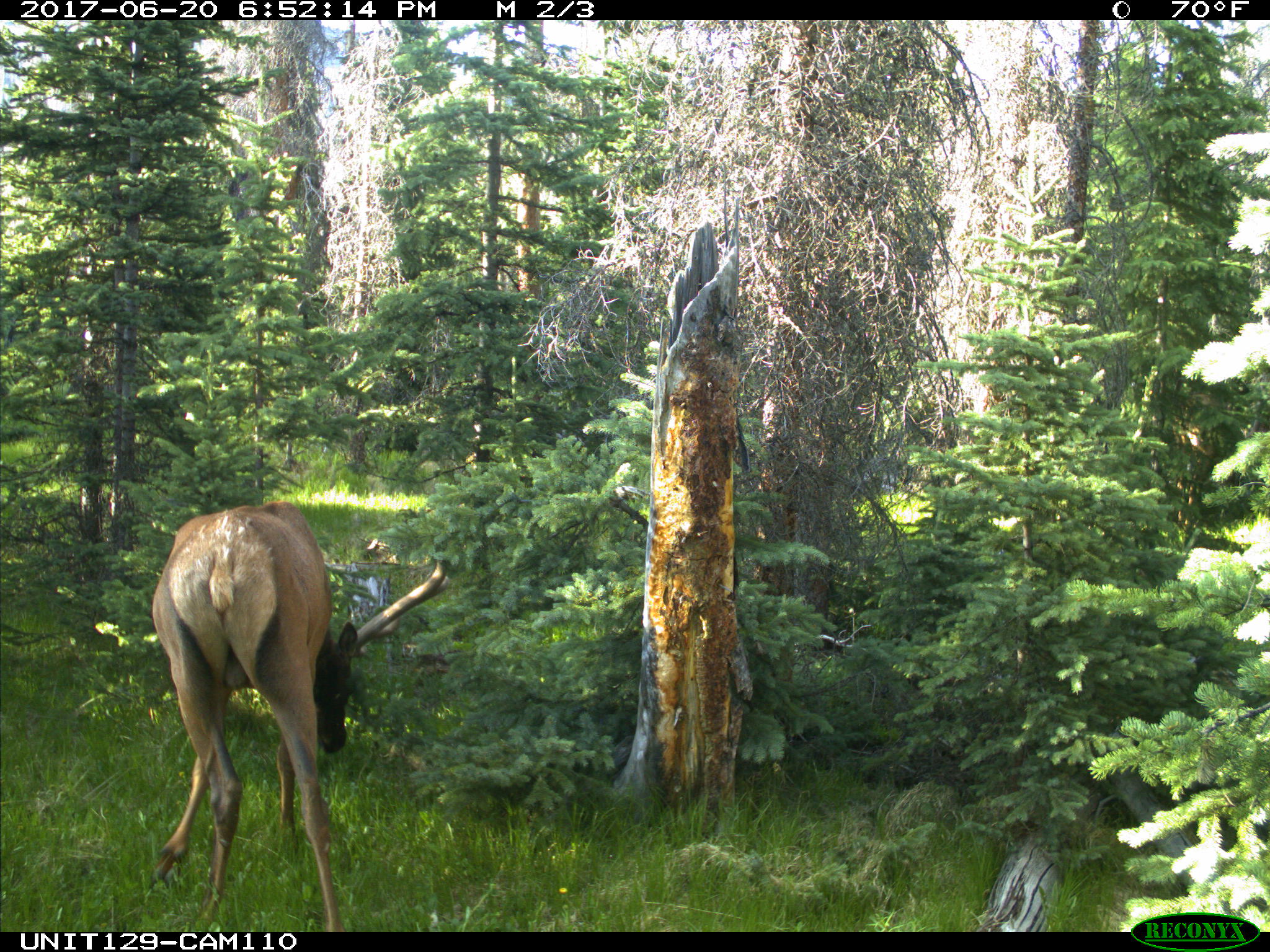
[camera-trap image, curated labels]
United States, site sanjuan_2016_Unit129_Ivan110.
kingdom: Animalia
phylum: Chordata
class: Mammalia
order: Artiodactyla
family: Cervidae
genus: Cervus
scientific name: Cervus elaphus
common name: red deer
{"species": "Cervus elaphus (red deer)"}